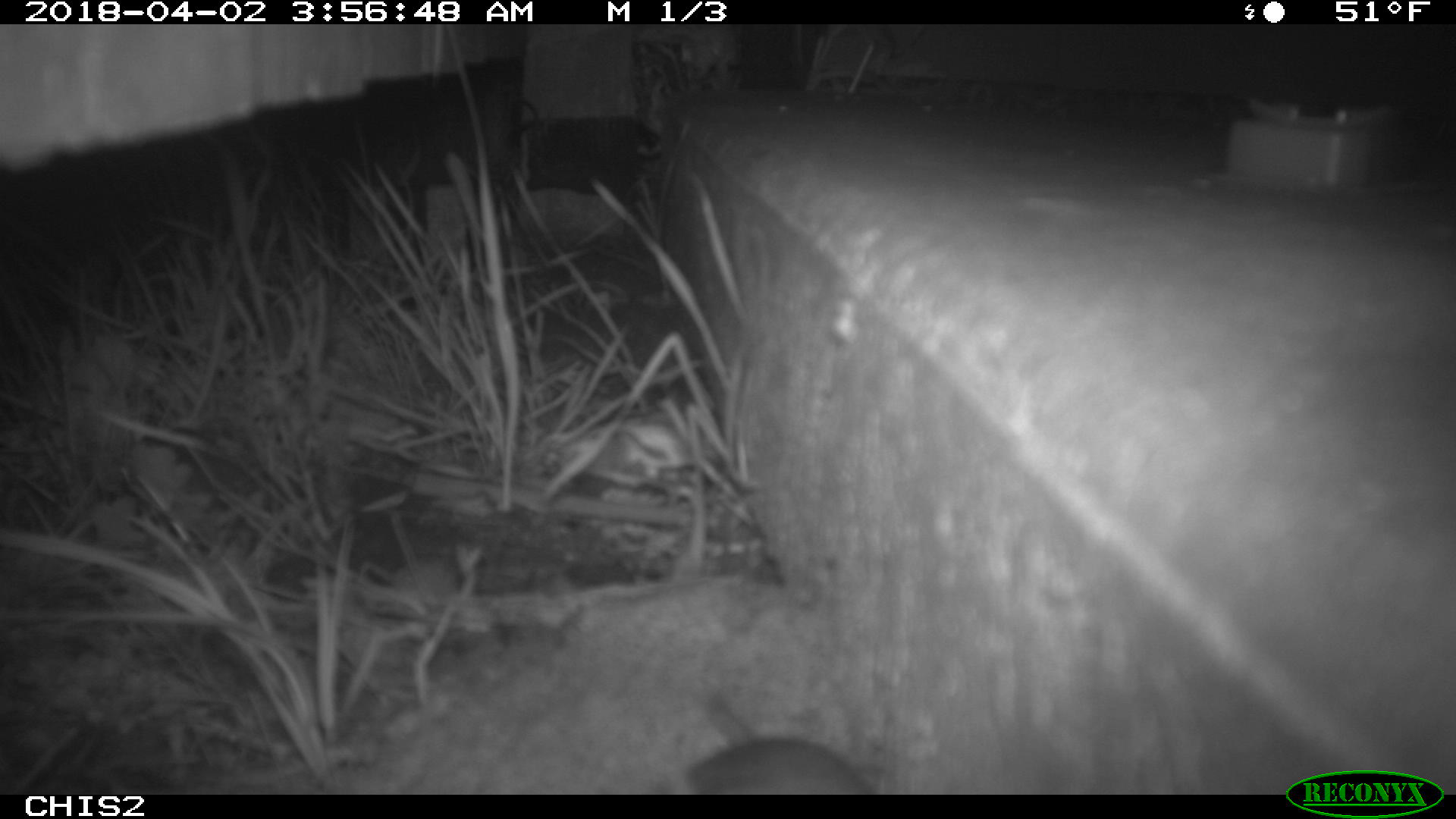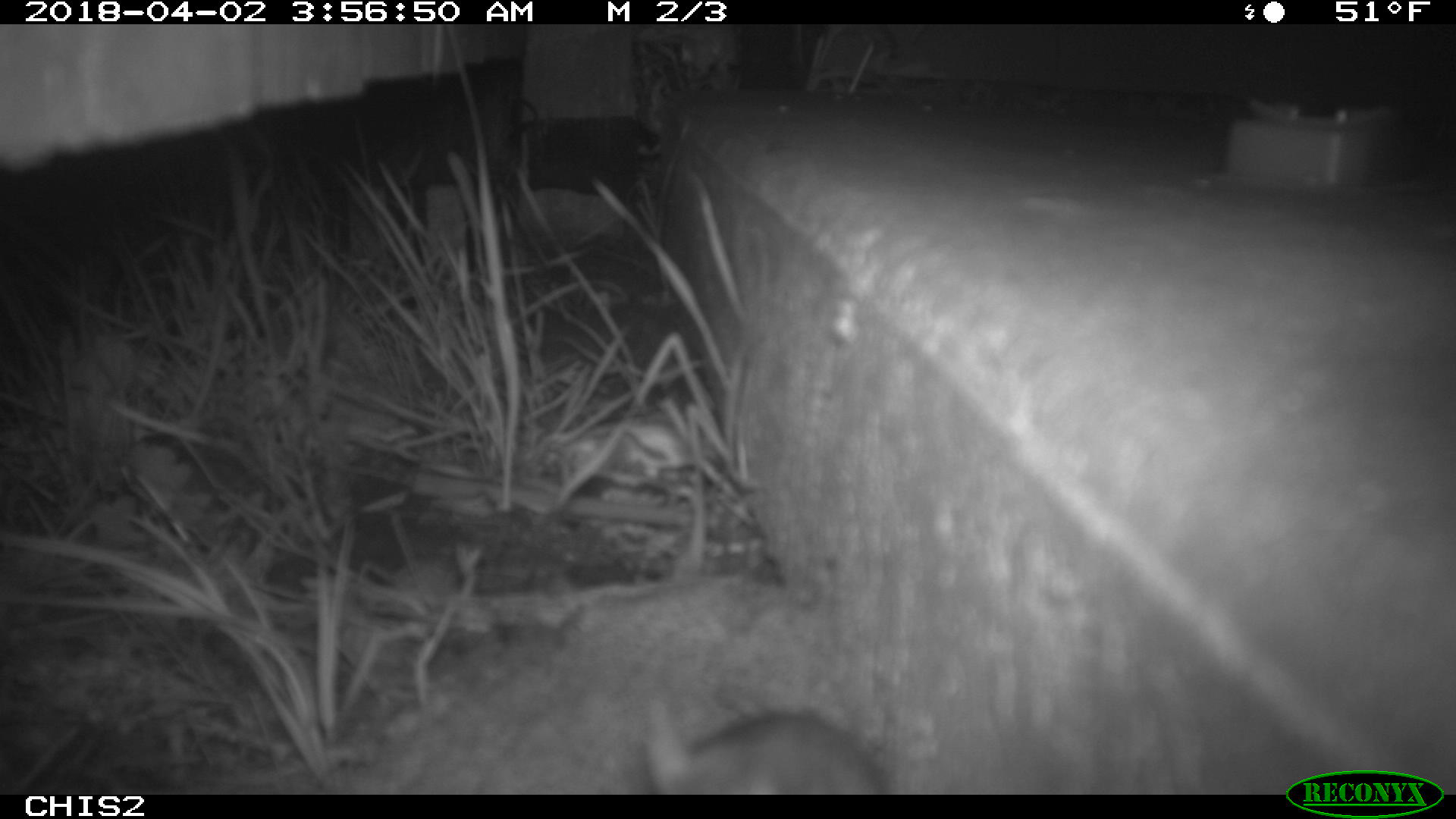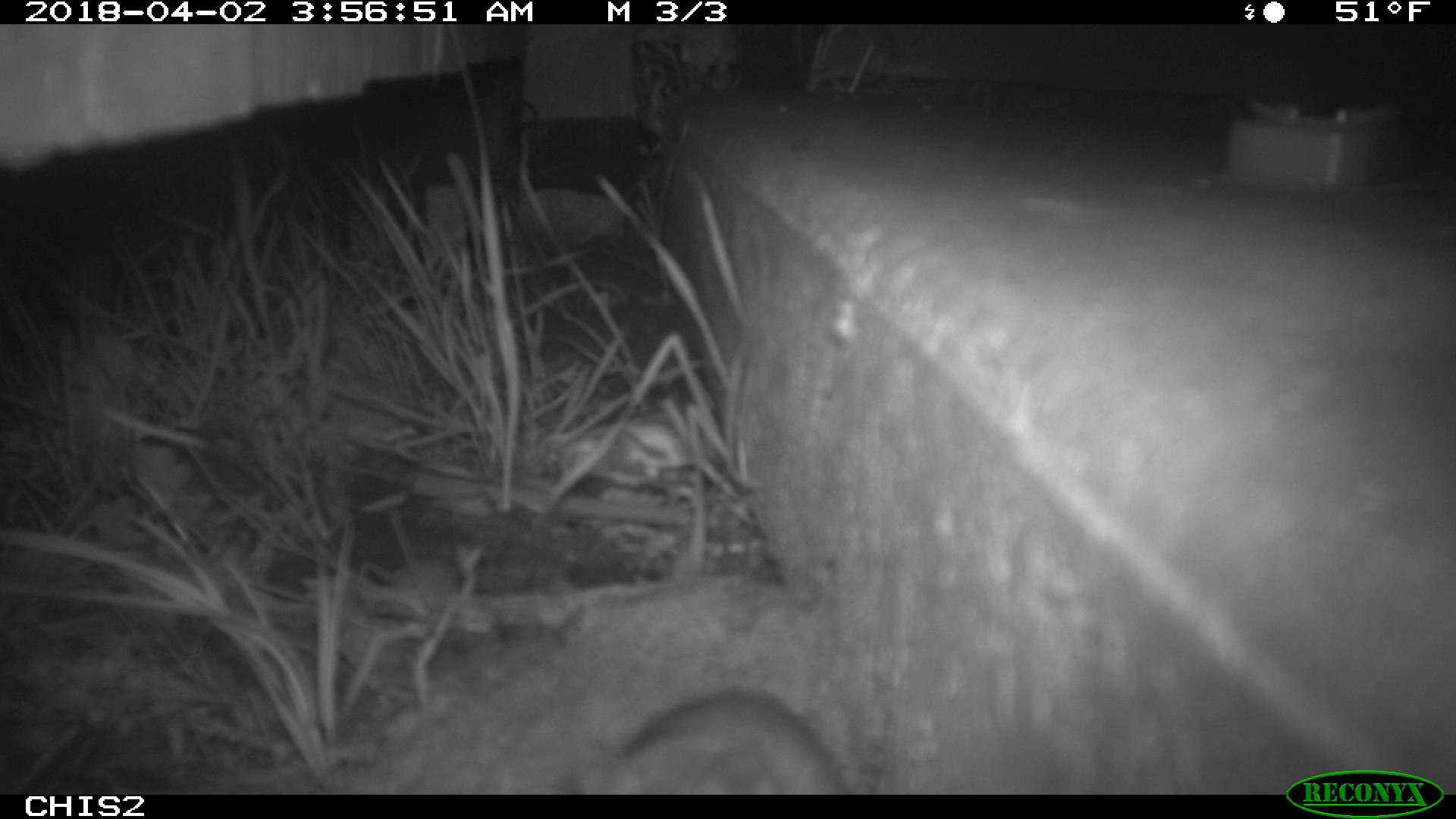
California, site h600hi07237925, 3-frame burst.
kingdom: Animalia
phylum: Chordata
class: Mammalia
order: Rodentia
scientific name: Rodentia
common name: rodent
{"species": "rodent (Rodentia)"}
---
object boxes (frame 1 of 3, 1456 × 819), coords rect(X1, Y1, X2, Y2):
rodent: rect(687, 692, 878, 794)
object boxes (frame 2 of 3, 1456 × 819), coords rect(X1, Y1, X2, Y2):
rodent: rect(642, 695, 893, 792)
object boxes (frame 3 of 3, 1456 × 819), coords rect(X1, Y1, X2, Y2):
rodent: rect(575, 687, 848, 795)